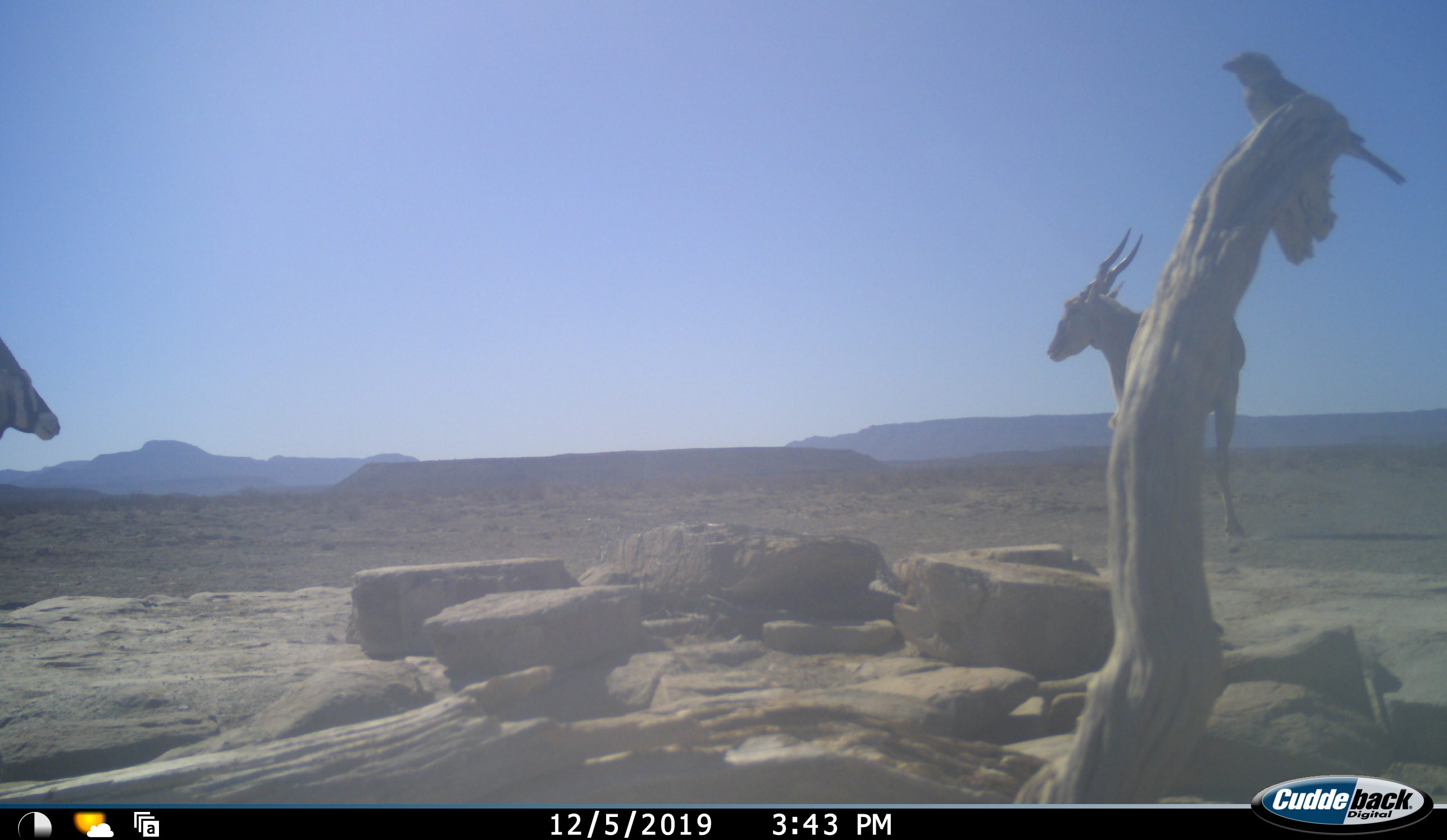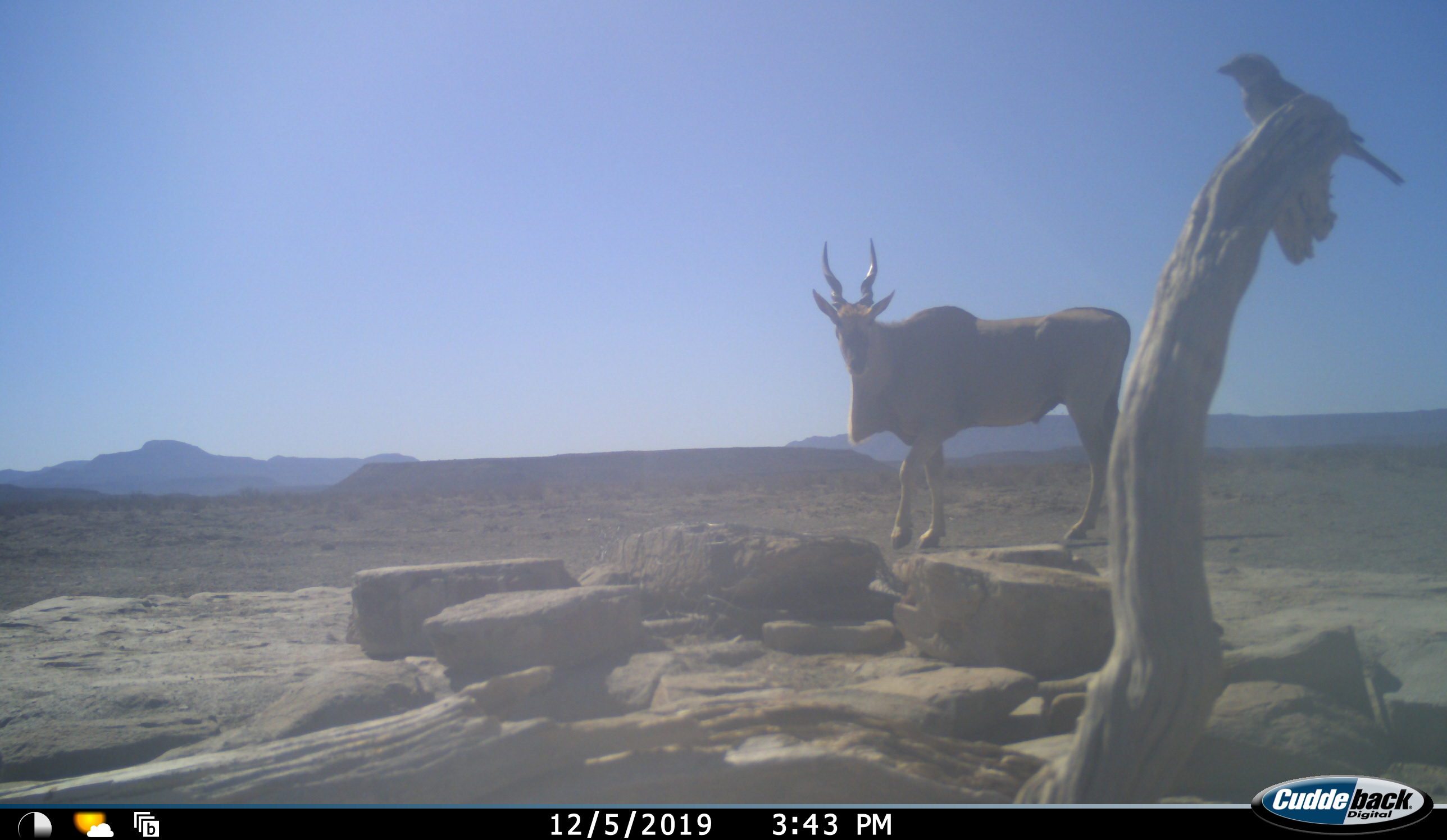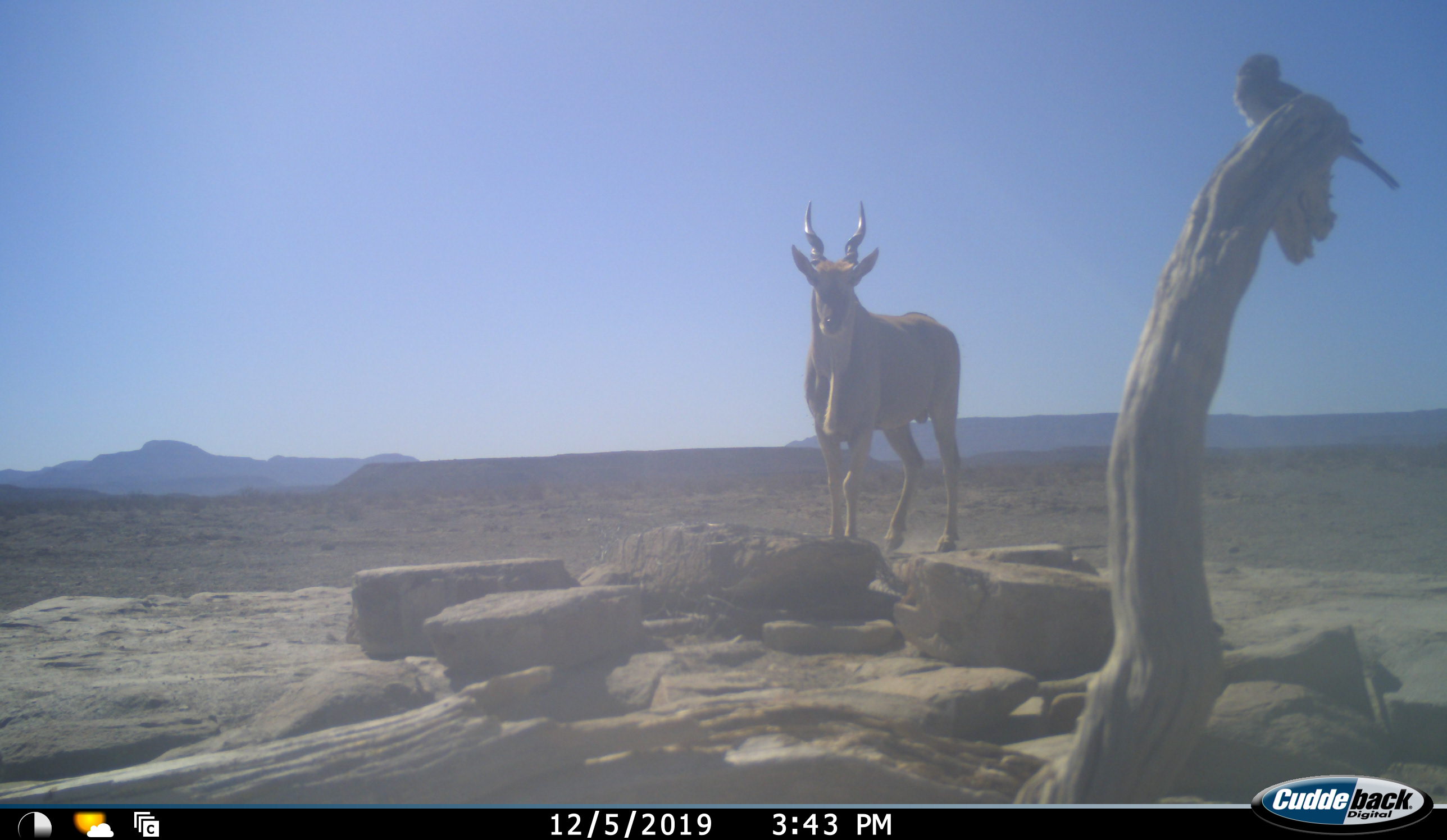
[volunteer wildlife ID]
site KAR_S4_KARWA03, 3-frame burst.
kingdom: Animalia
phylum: Chordata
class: Aves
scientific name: Aves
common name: bird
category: birdother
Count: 1.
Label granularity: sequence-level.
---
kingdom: Animalia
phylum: Chordata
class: Mammalia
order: Artiodactyla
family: Bovidae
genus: Tragelaphus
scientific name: Tragelaphus oryx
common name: eland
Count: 1.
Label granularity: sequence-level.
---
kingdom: Animalia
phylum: Chordata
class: Mammalia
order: Artiodactyla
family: Bovidae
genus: Oryx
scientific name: Oryx gazella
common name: gemsbok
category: oryx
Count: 1.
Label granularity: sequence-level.